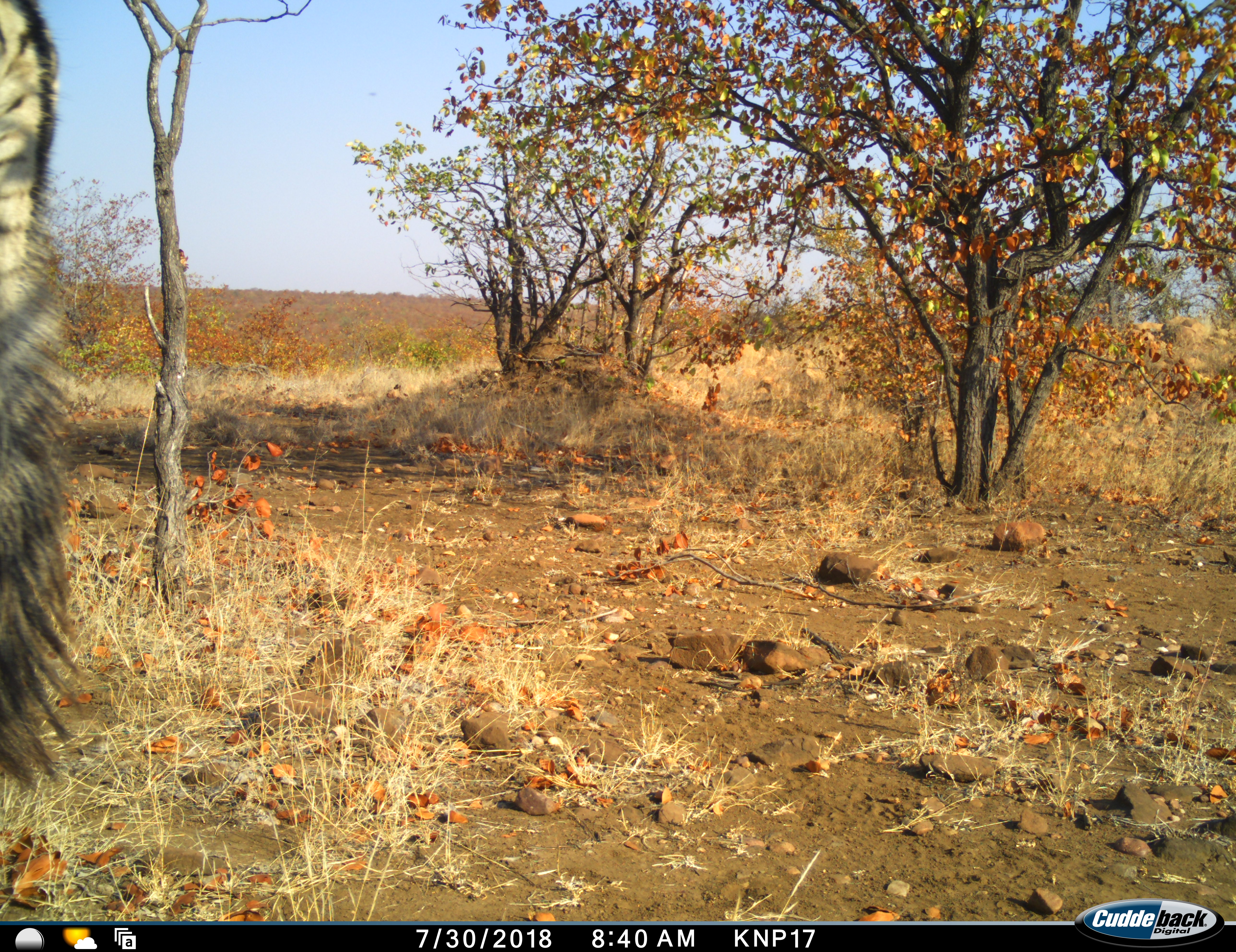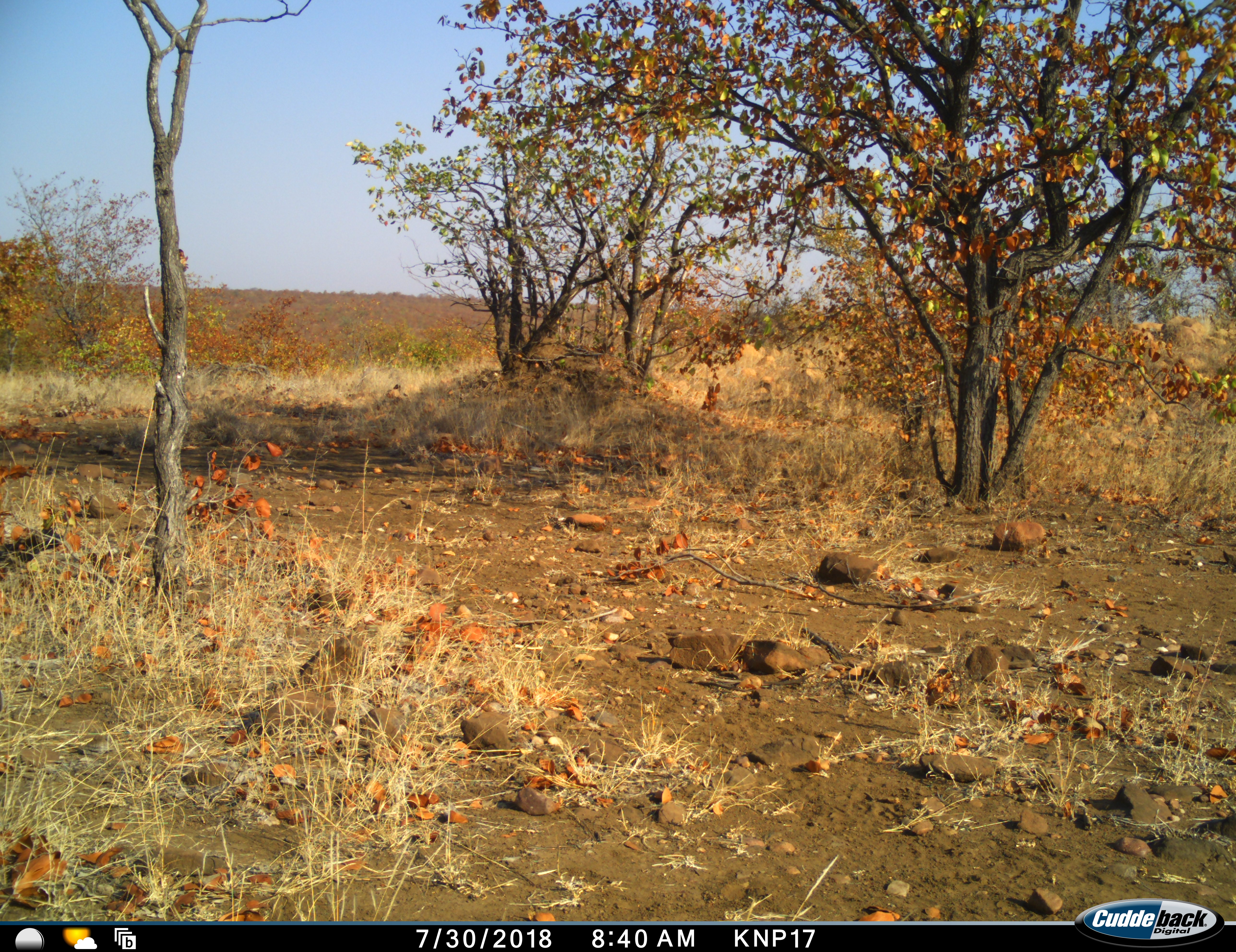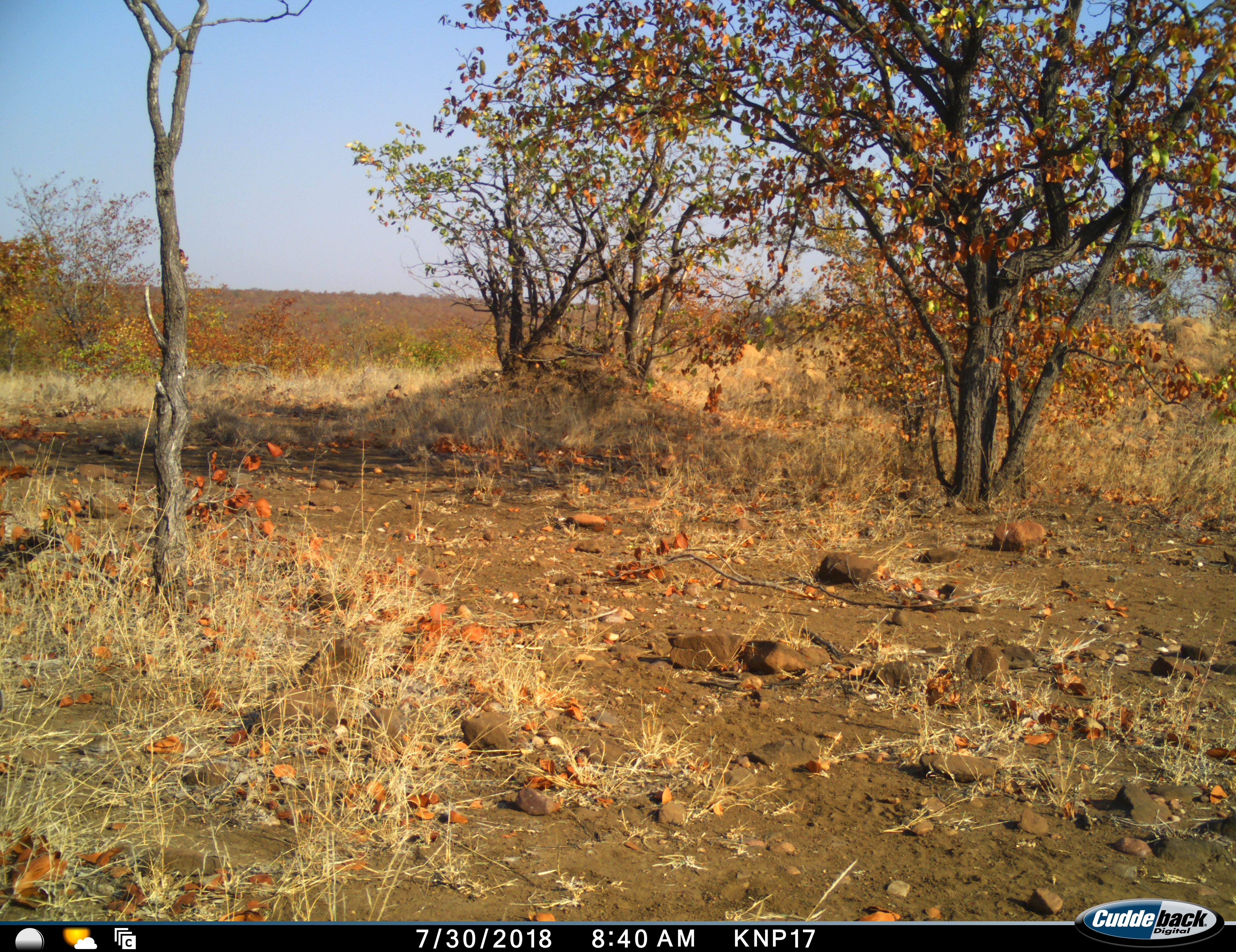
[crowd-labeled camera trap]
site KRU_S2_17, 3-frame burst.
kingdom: Animalia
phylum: Chordata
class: Mammalia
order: Perissodactyla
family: Equidae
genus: Equus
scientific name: Equus quagga burchellii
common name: burchell's zebra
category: zebraburchells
Zebraburchells (burchell's zebra) (Equus quagga burchellii), count 1. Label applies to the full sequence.